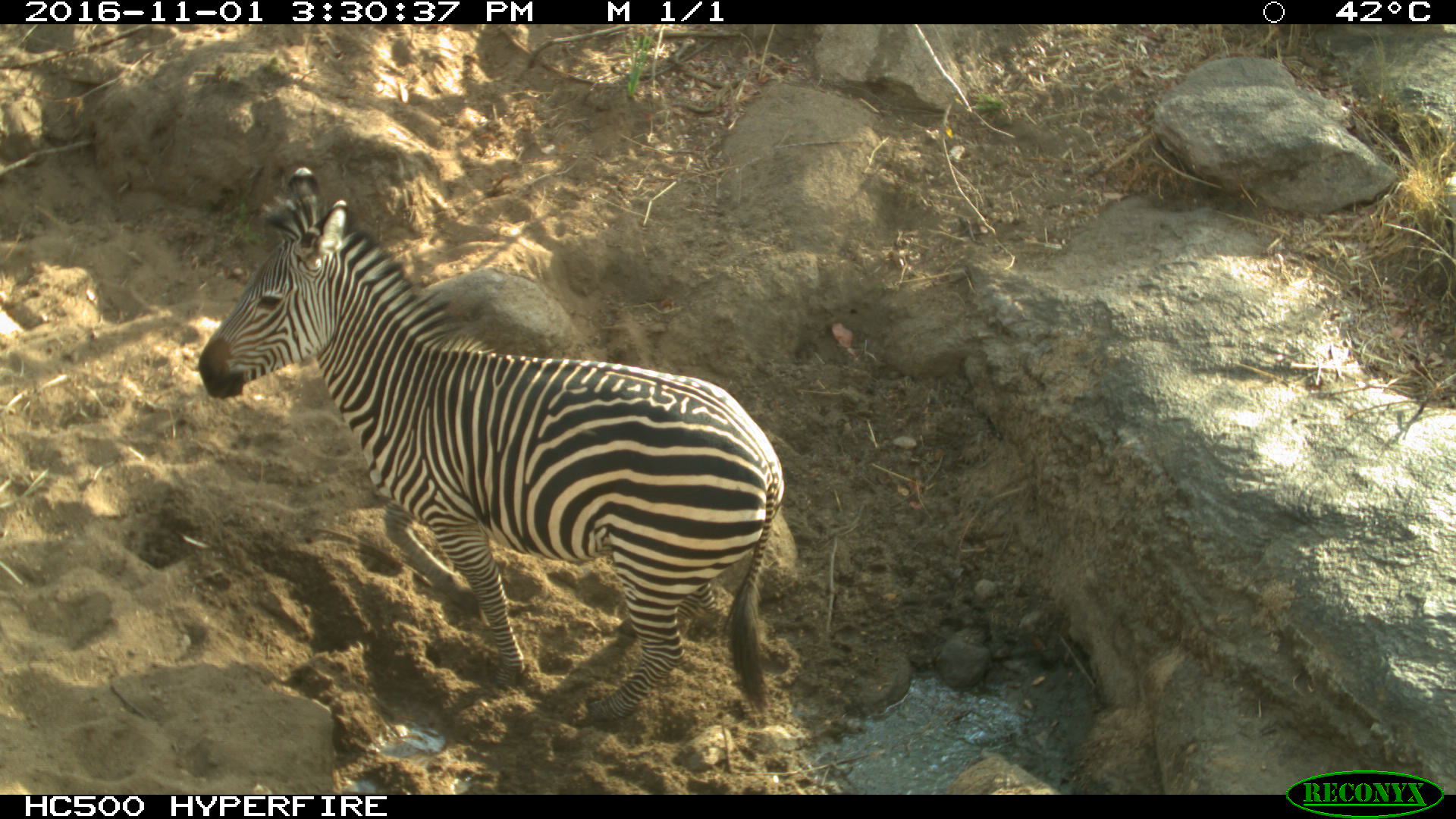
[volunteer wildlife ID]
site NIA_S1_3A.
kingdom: Animalia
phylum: Chordata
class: Mammalia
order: Perissodactyla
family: Equidae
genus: Equus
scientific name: Equus quagga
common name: plains zebra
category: zebraplains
Zebraplains (plains zebra) (Equus quagga), count 1. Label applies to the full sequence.